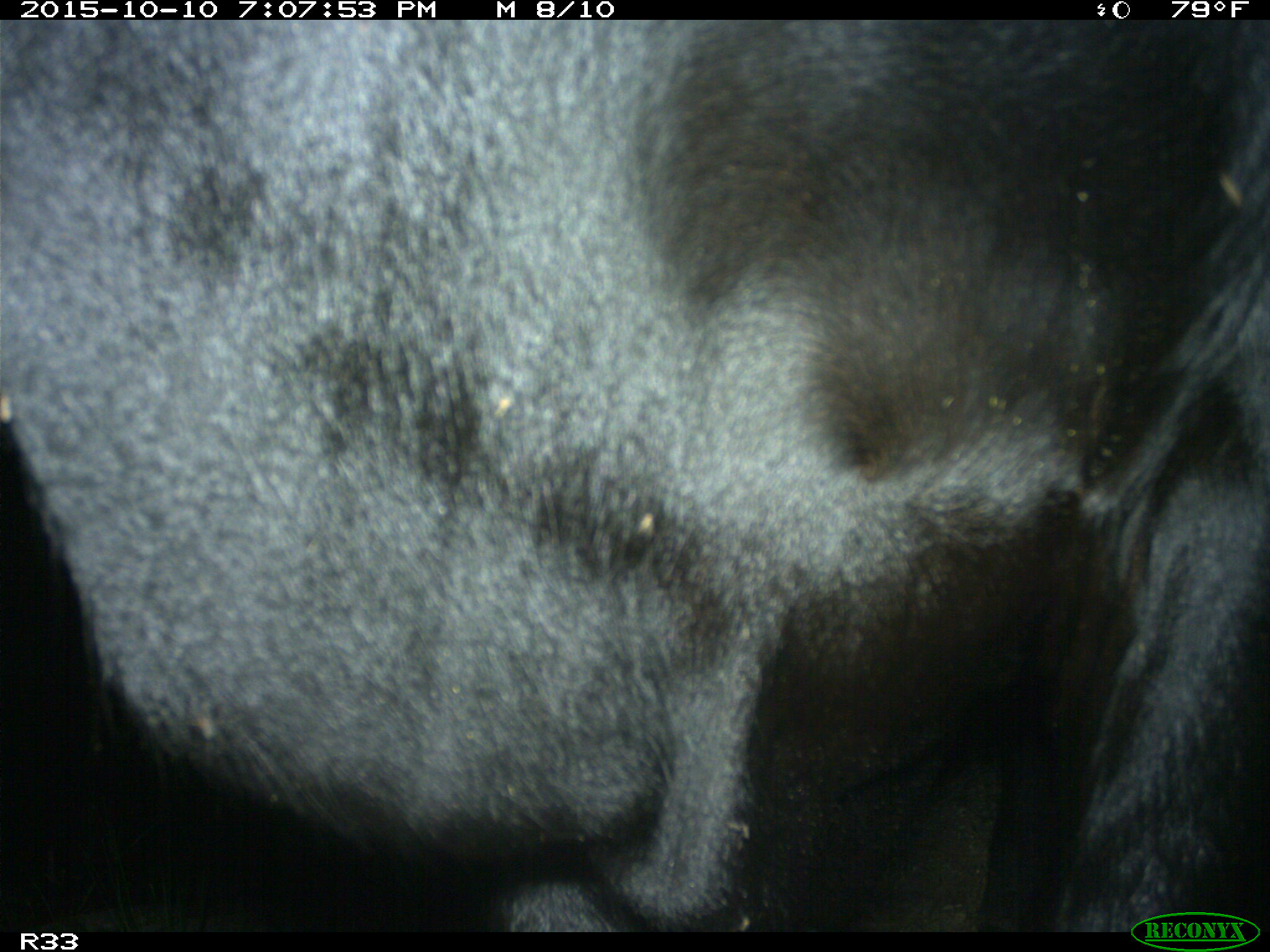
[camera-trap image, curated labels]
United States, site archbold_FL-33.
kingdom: Animalia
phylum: Chordata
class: Mammalia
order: Artiodactyla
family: Bovidae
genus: Bos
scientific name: Bos taurus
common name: domestic cow